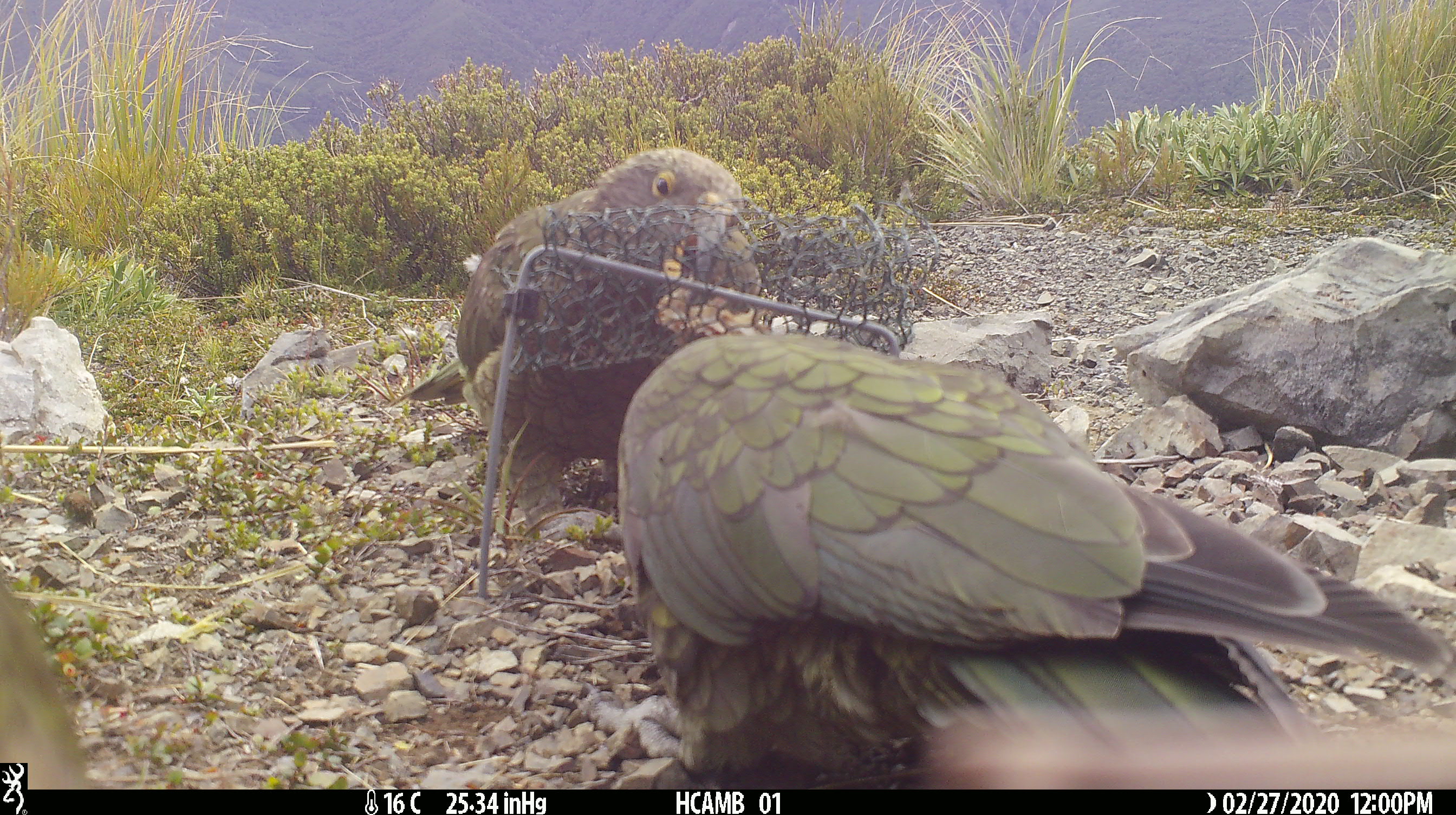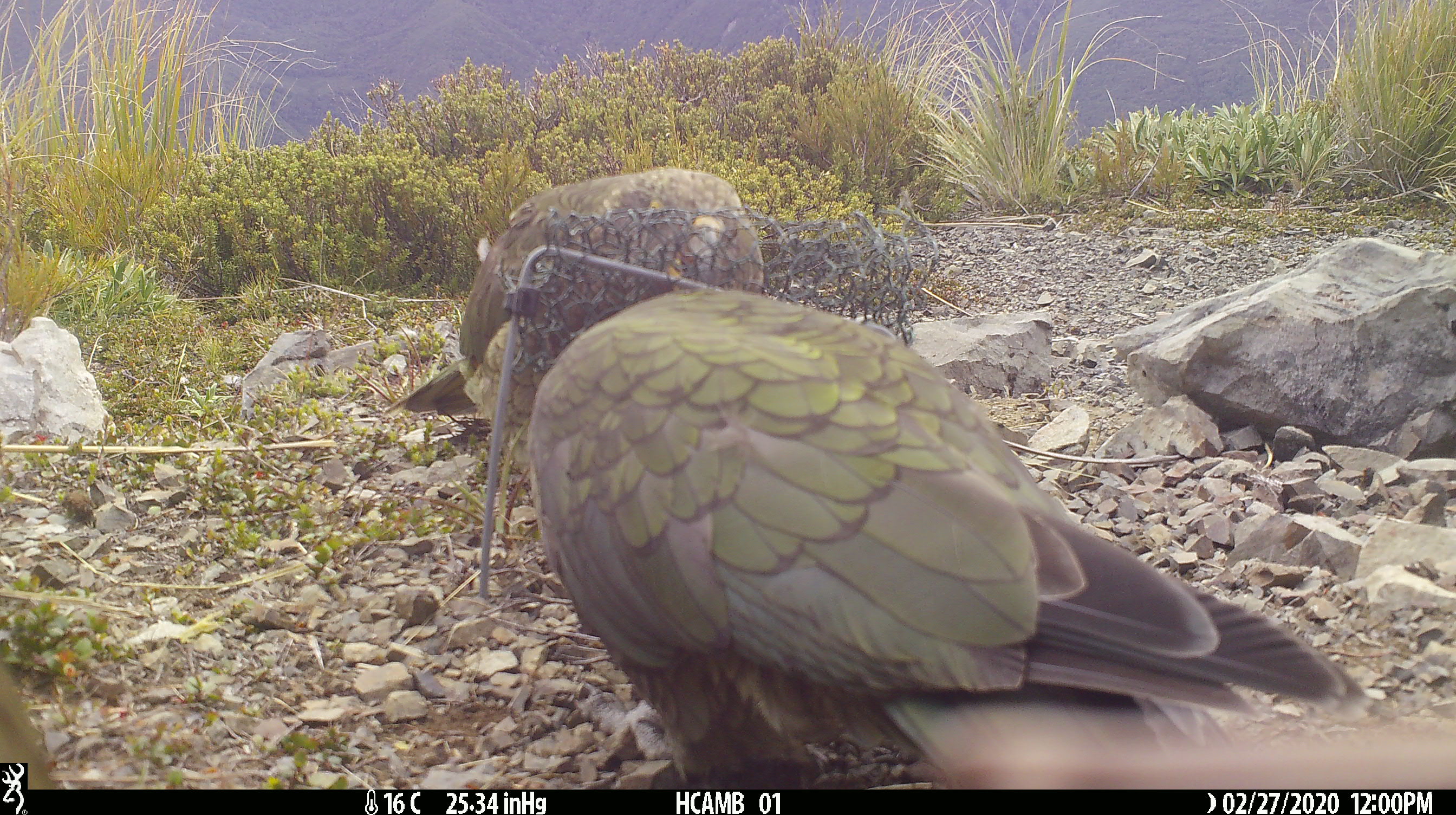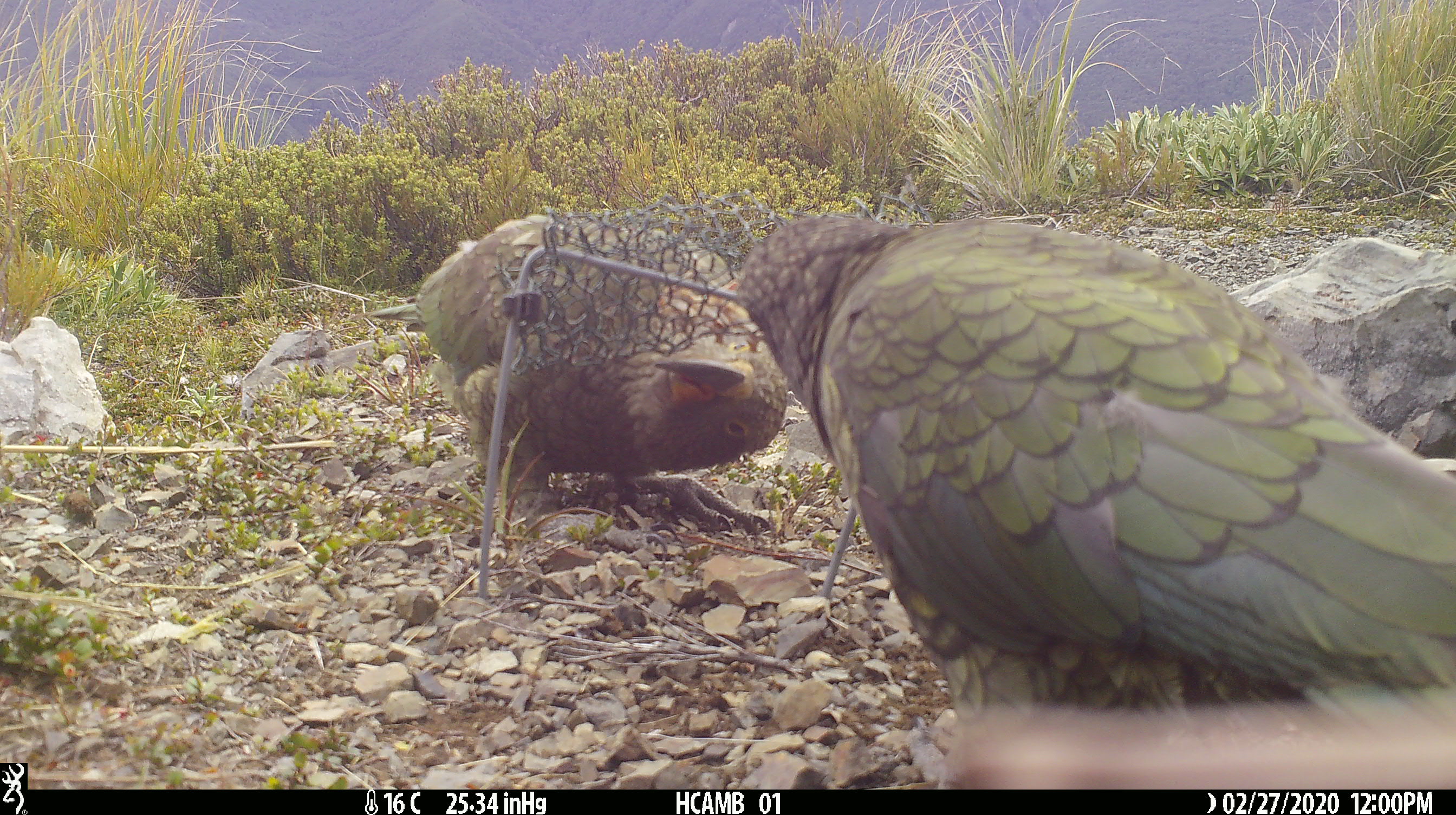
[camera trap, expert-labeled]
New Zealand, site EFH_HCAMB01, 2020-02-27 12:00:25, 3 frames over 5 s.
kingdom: Animalia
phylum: Chordata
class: Aves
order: Psittaciformes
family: Strigopidae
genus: Nestor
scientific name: Nestor notabilis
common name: kea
Kea (Nestor notabilis).